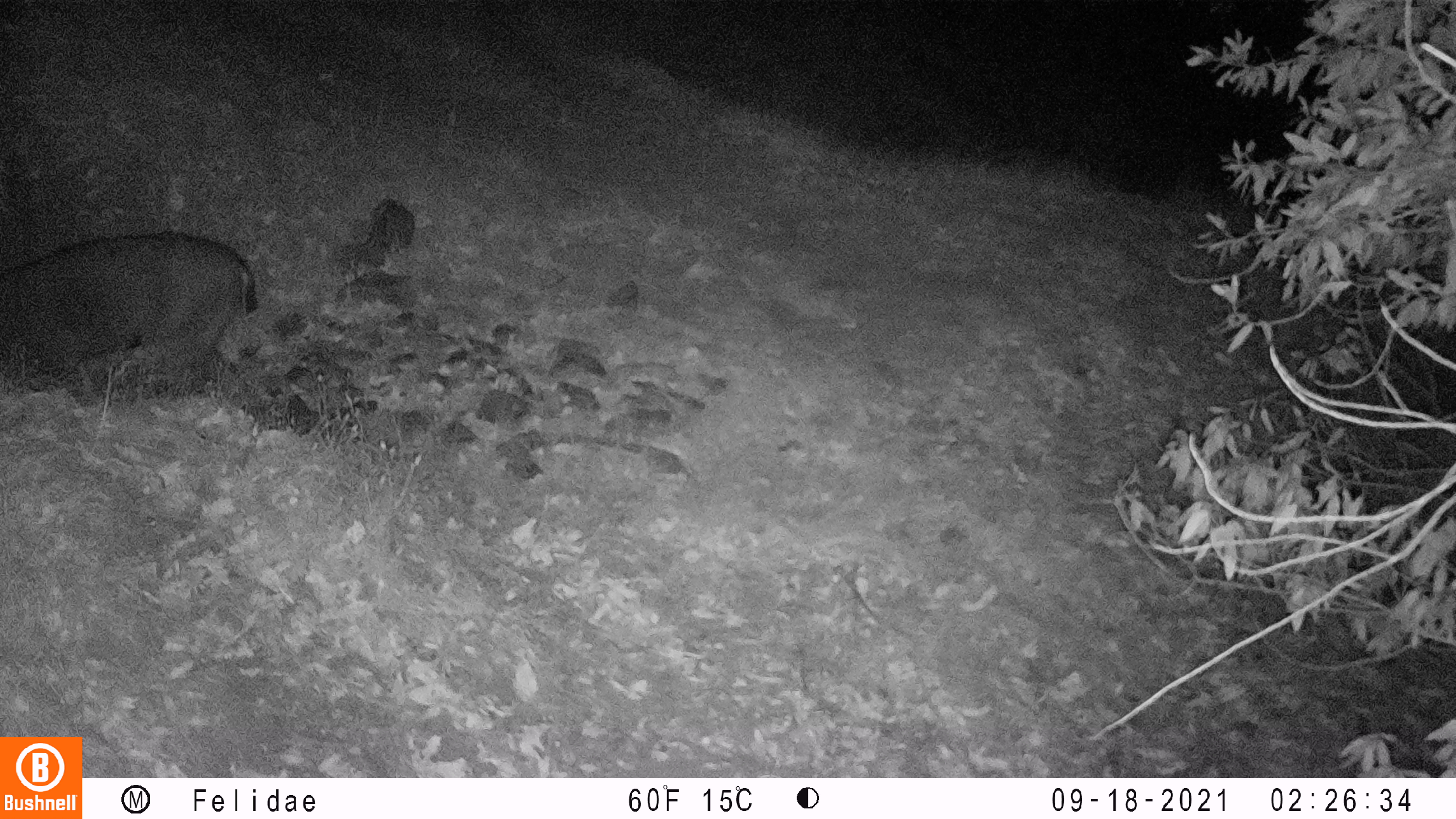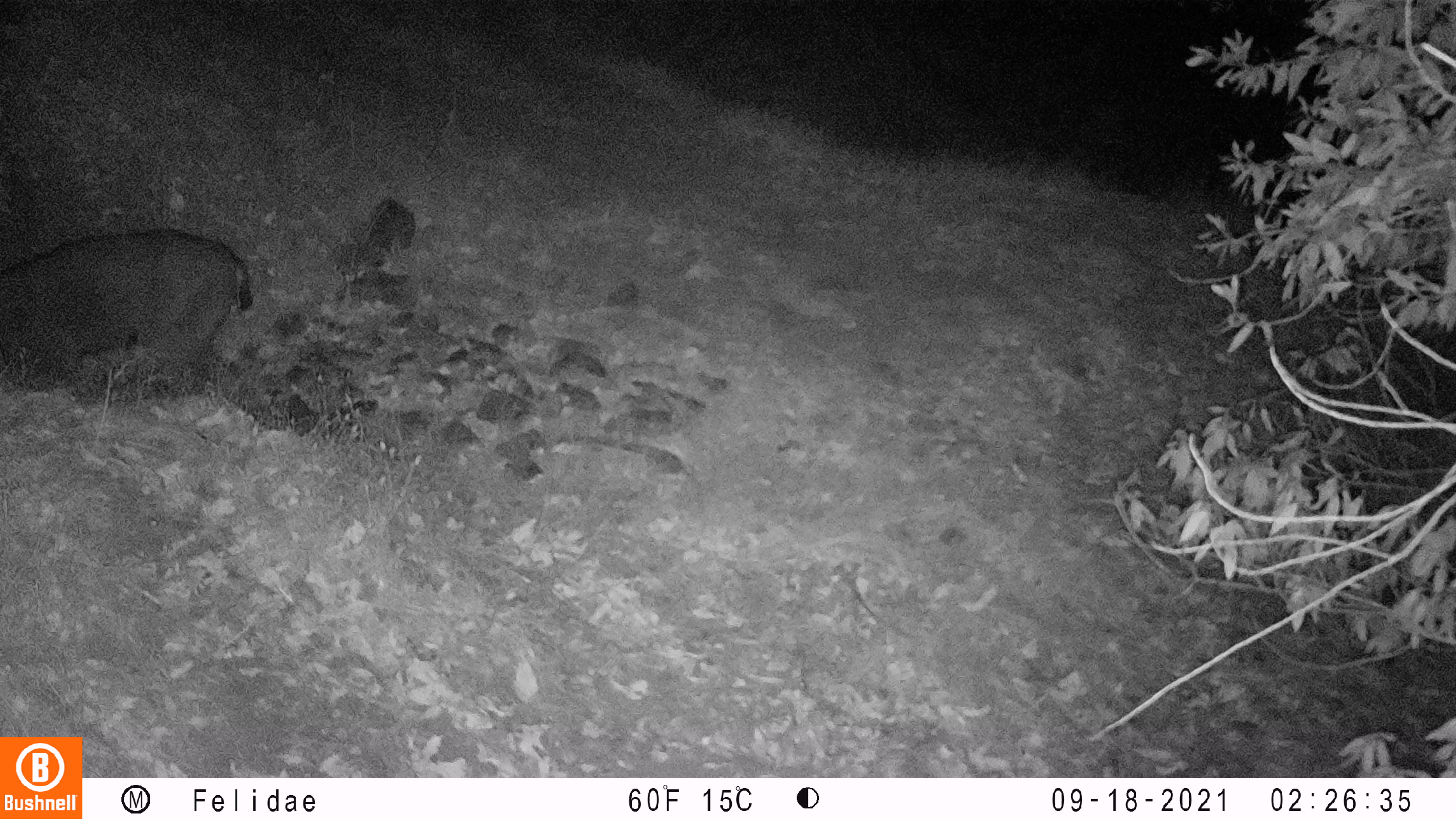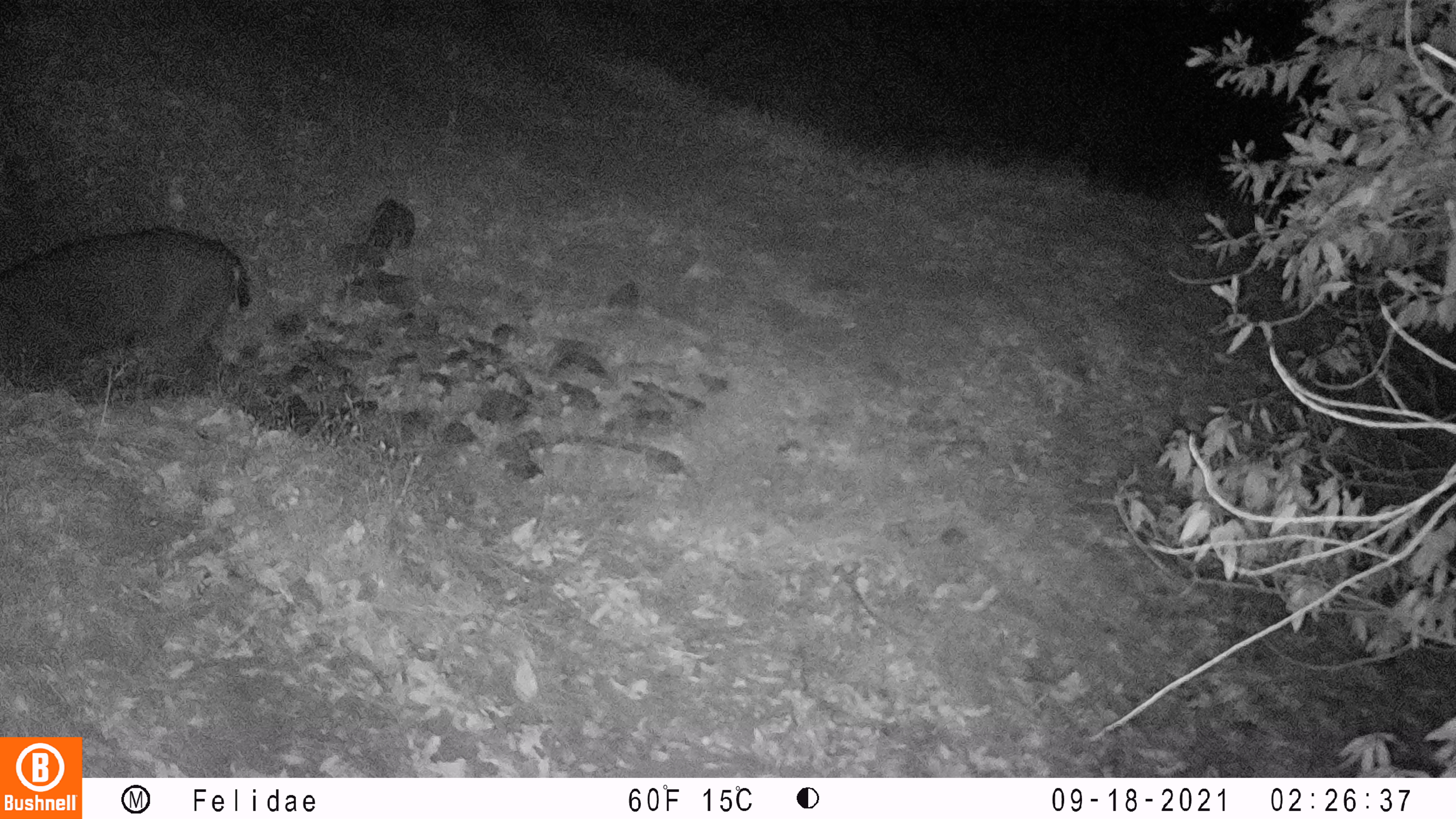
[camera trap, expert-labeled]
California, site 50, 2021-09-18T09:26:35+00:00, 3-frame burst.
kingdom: Animalia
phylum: Chordata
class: Mammalia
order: Artiodactyla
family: Cervidae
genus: Odocoileus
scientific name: Odocoileus hemionus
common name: mule deer